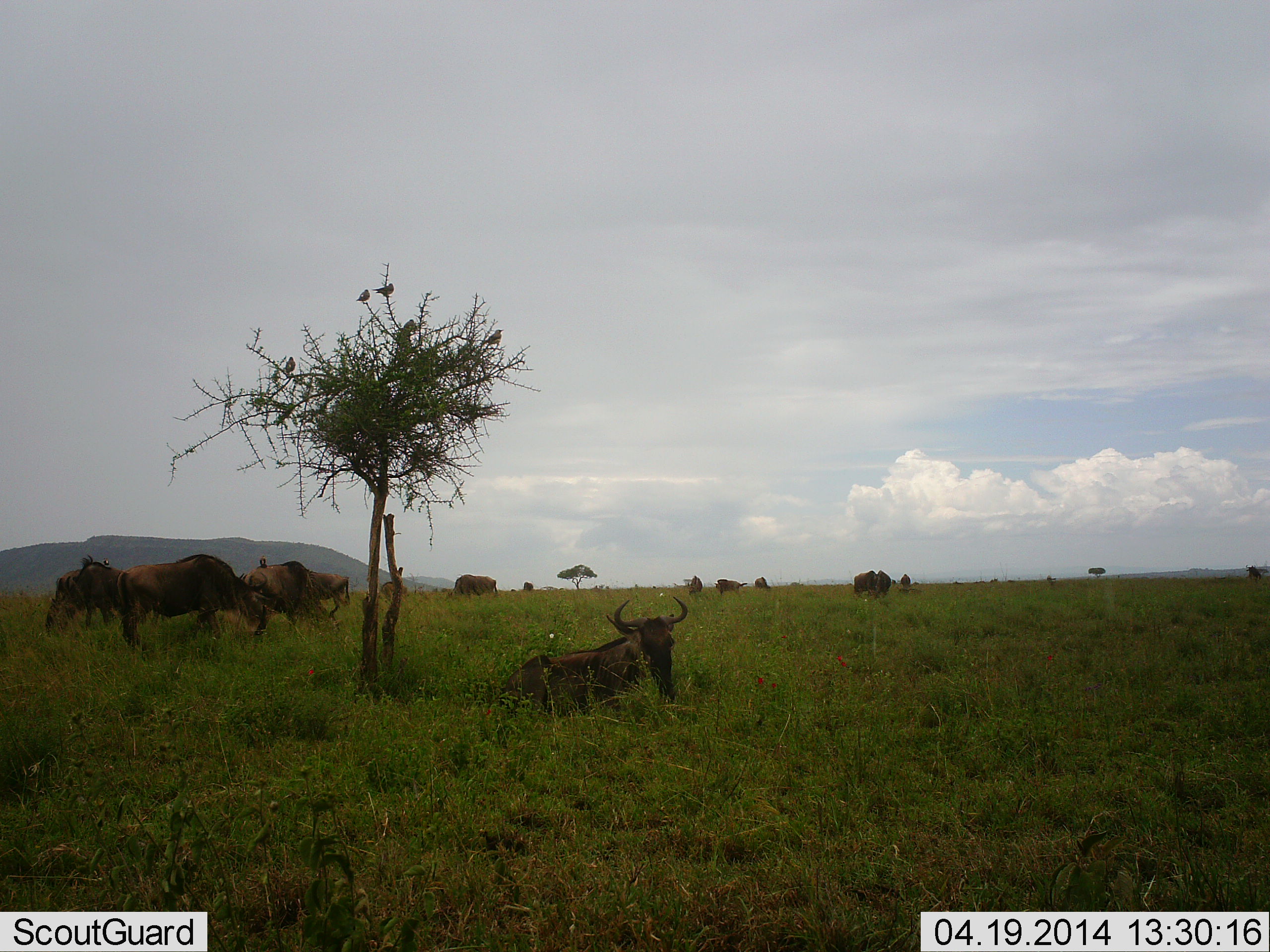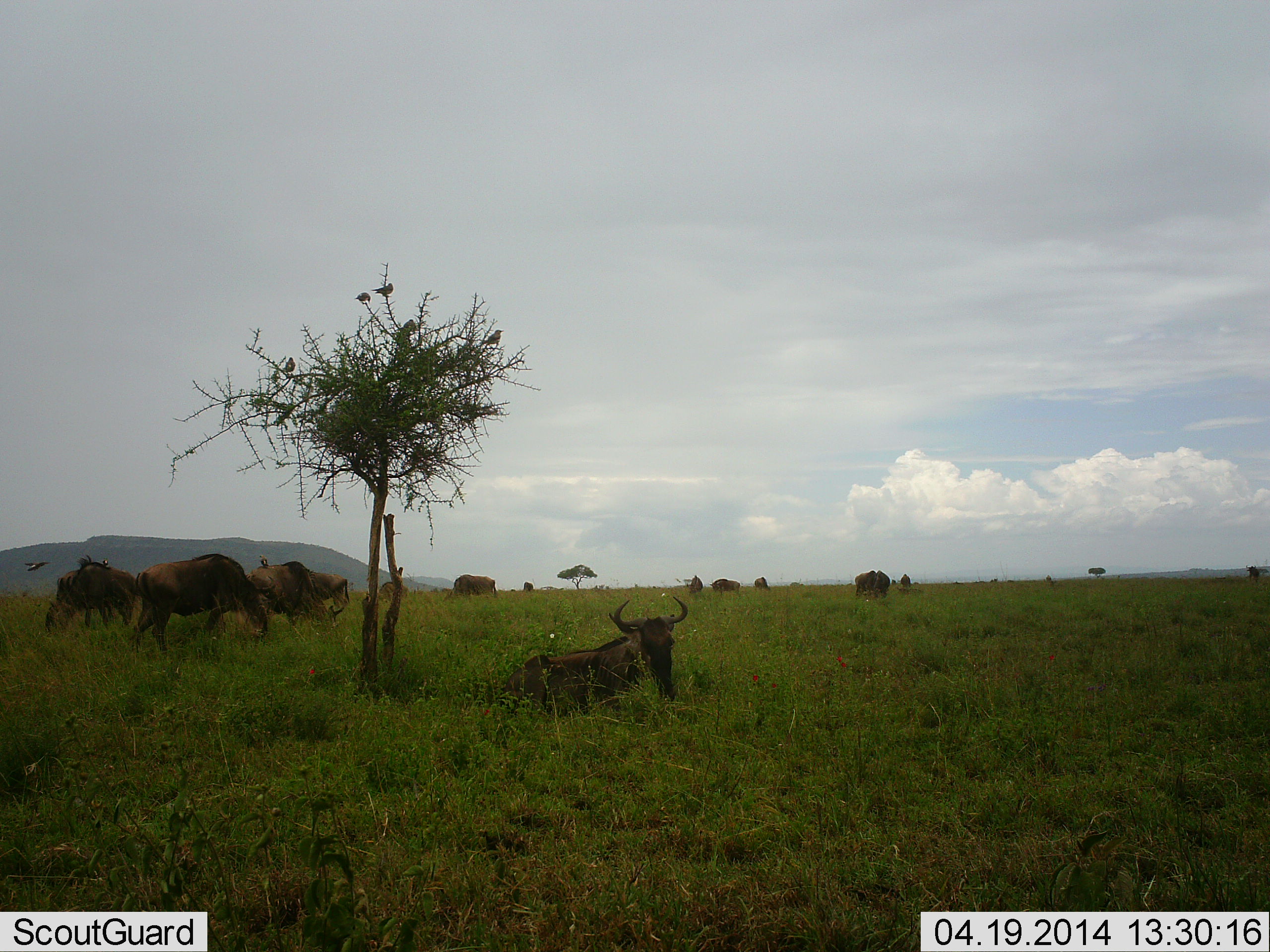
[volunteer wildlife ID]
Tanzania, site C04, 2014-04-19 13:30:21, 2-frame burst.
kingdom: Animalia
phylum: Chordata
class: Mammalia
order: Artiodactyla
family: Bovidae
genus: Connochaetes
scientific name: Connochaetes taurinus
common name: blue wildebeest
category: wildebeest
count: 11-50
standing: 58%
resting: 85%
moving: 21%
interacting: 9%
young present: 0%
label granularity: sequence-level